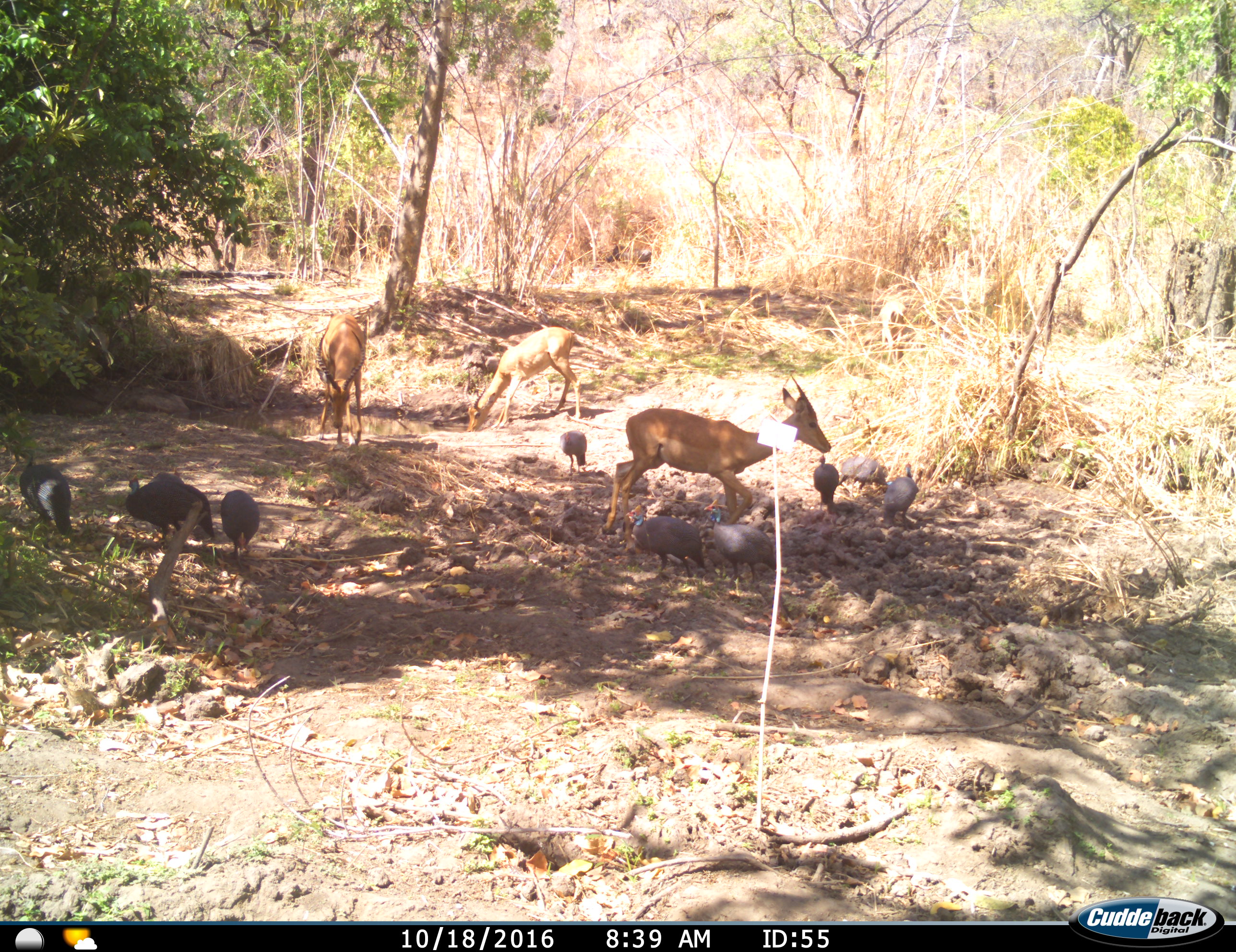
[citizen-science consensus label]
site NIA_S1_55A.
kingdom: Animalia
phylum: Chordata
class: Aves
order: Galliformes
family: Numididae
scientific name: Numididae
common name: guineafowl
Guineafowl (Numididae), count 9. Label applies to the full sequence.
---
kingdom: Animalia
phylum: Chordata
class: Mammalia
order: Artiodactyla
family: Bovidae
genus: Aepyceros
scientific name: Aepyceros melampus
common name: impala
Impala (Aepyceros melampus), count 3. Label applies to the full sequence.